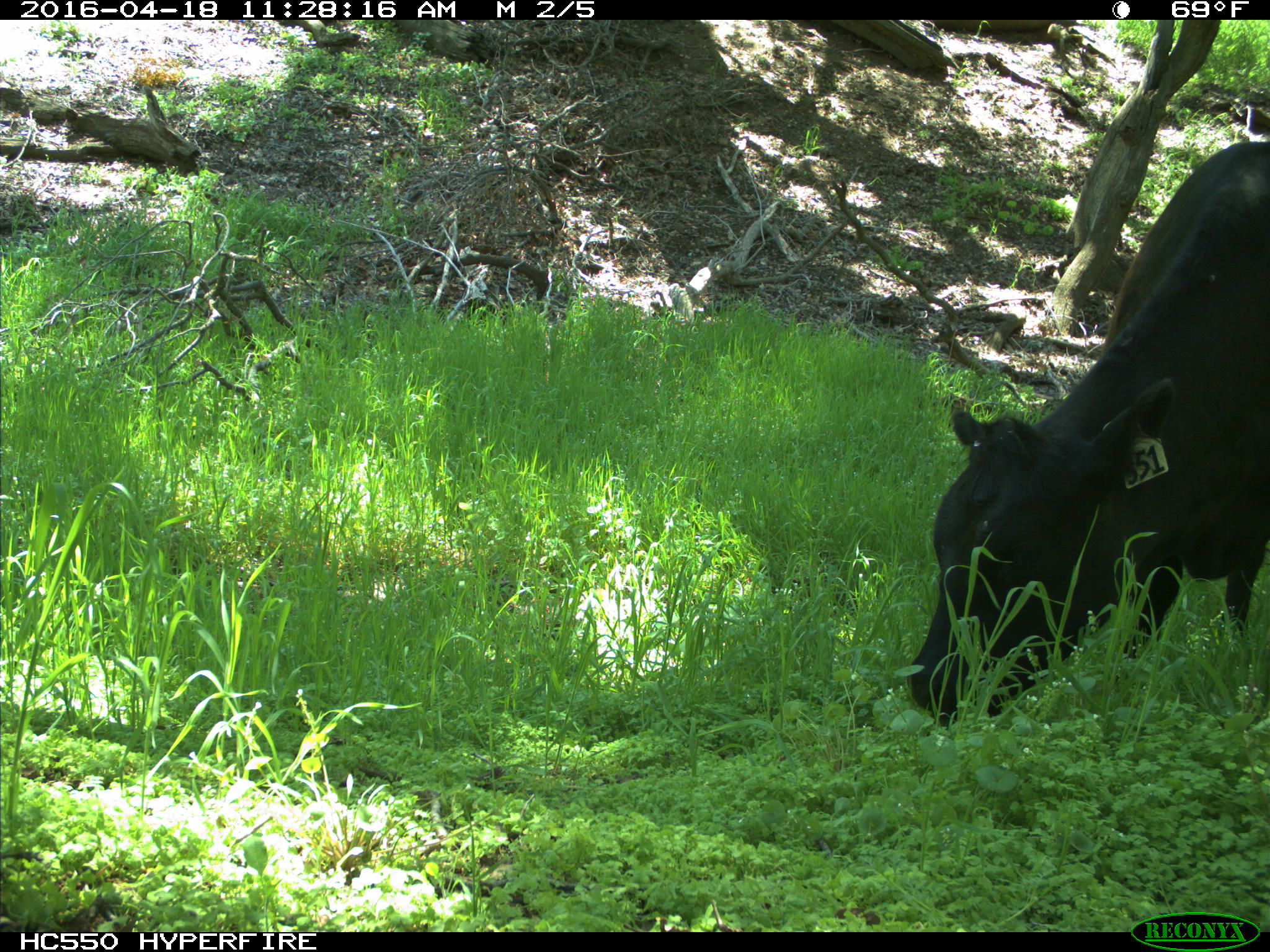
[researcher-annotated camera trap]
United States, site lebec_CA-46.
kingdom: Animalia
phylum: Chordata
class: Mammalia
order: Artiodactyla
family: Bovidae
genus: Bos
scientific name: Bos taurus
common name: domestic cow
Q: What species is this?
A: Bos taurus (domestic cow).